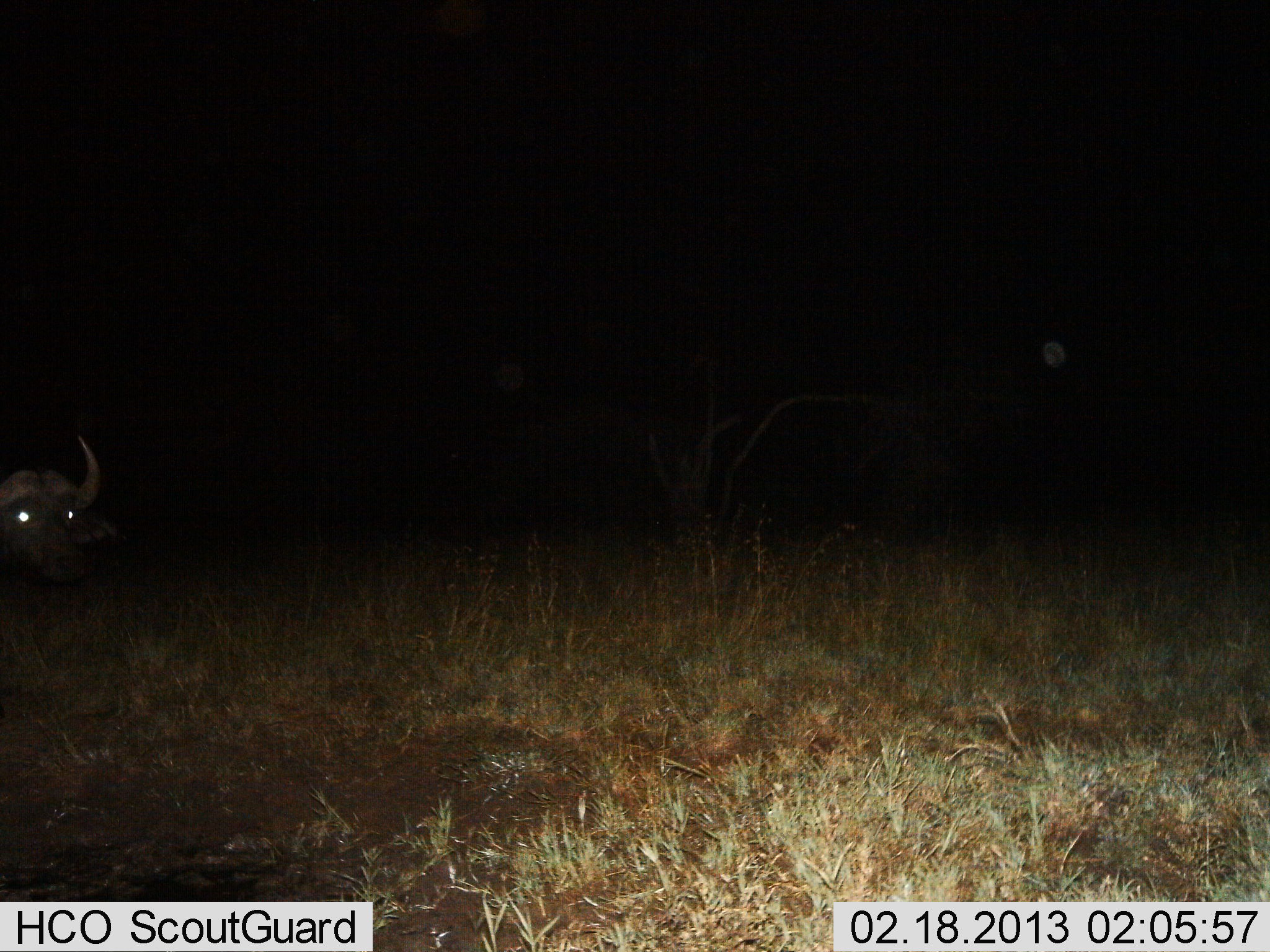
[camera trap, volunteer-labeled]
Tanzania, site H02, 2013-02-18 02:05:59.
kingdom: Animalia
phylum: Chordata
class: Mammalia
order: Artiodactyla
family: Bovidae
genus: Syncerus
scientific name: Syncerus caffer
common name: cape buffalo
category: buffalo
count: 1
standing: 74%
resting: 11%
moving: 15%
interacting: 0%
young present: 0%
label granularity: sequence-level